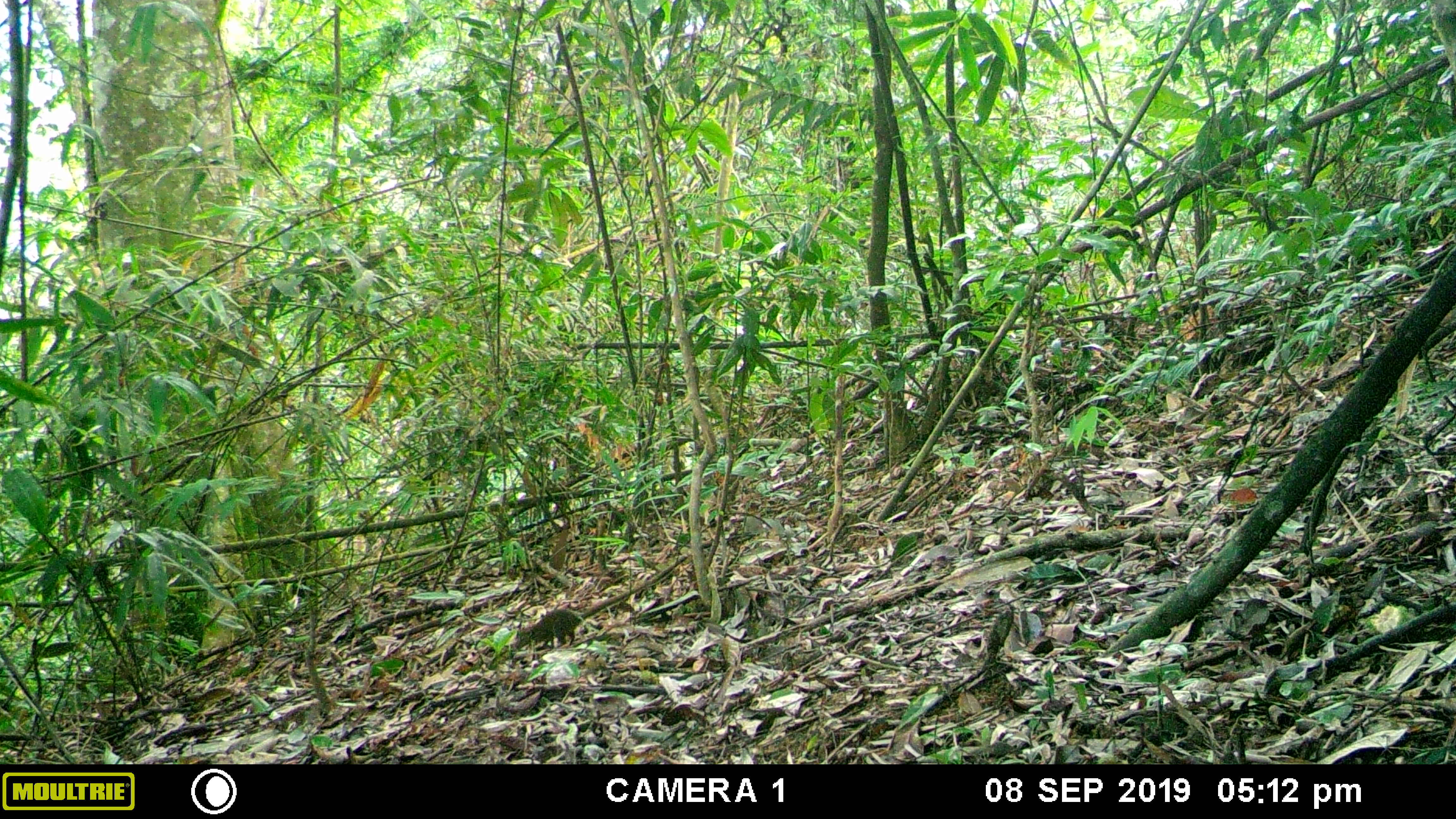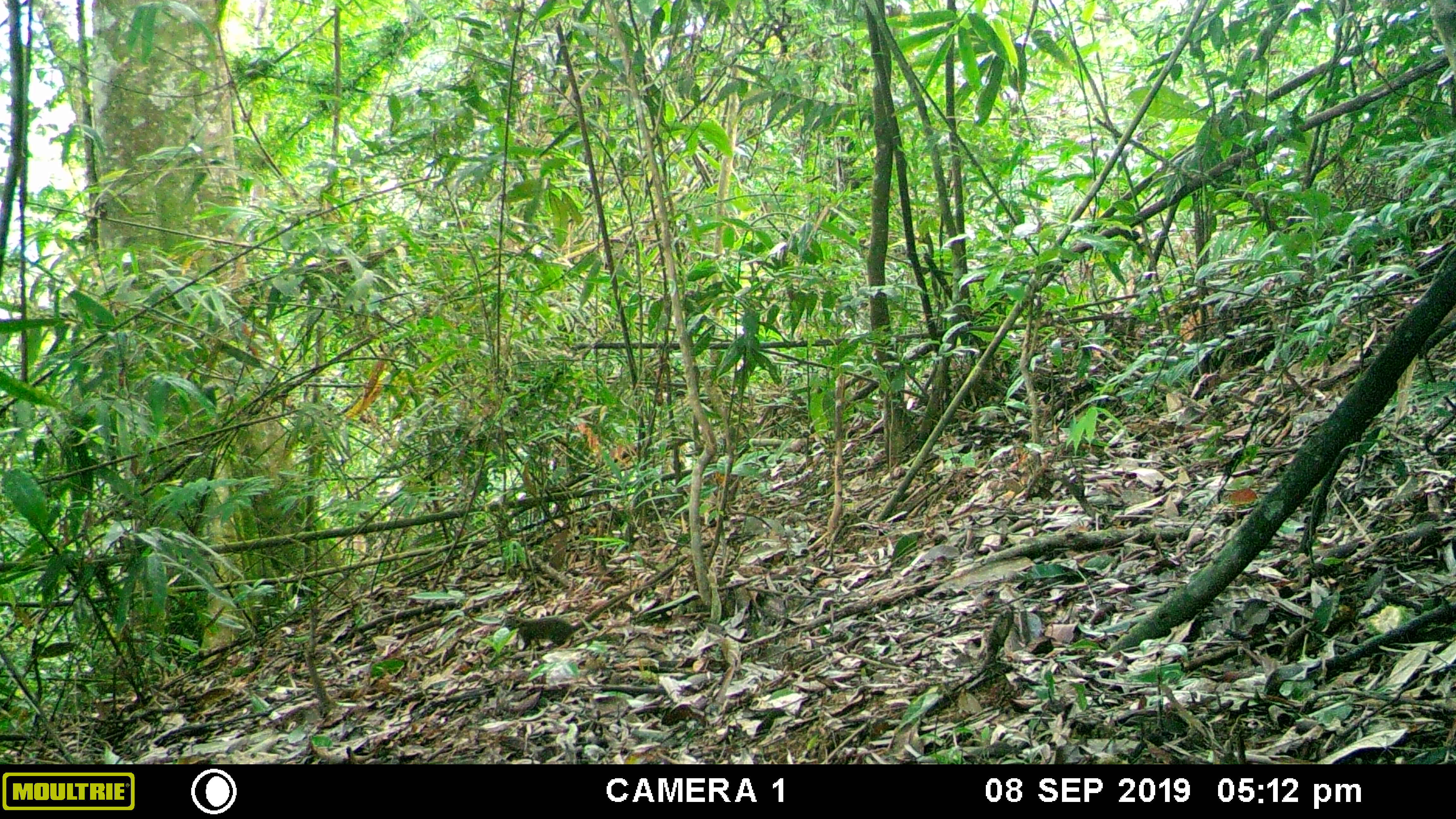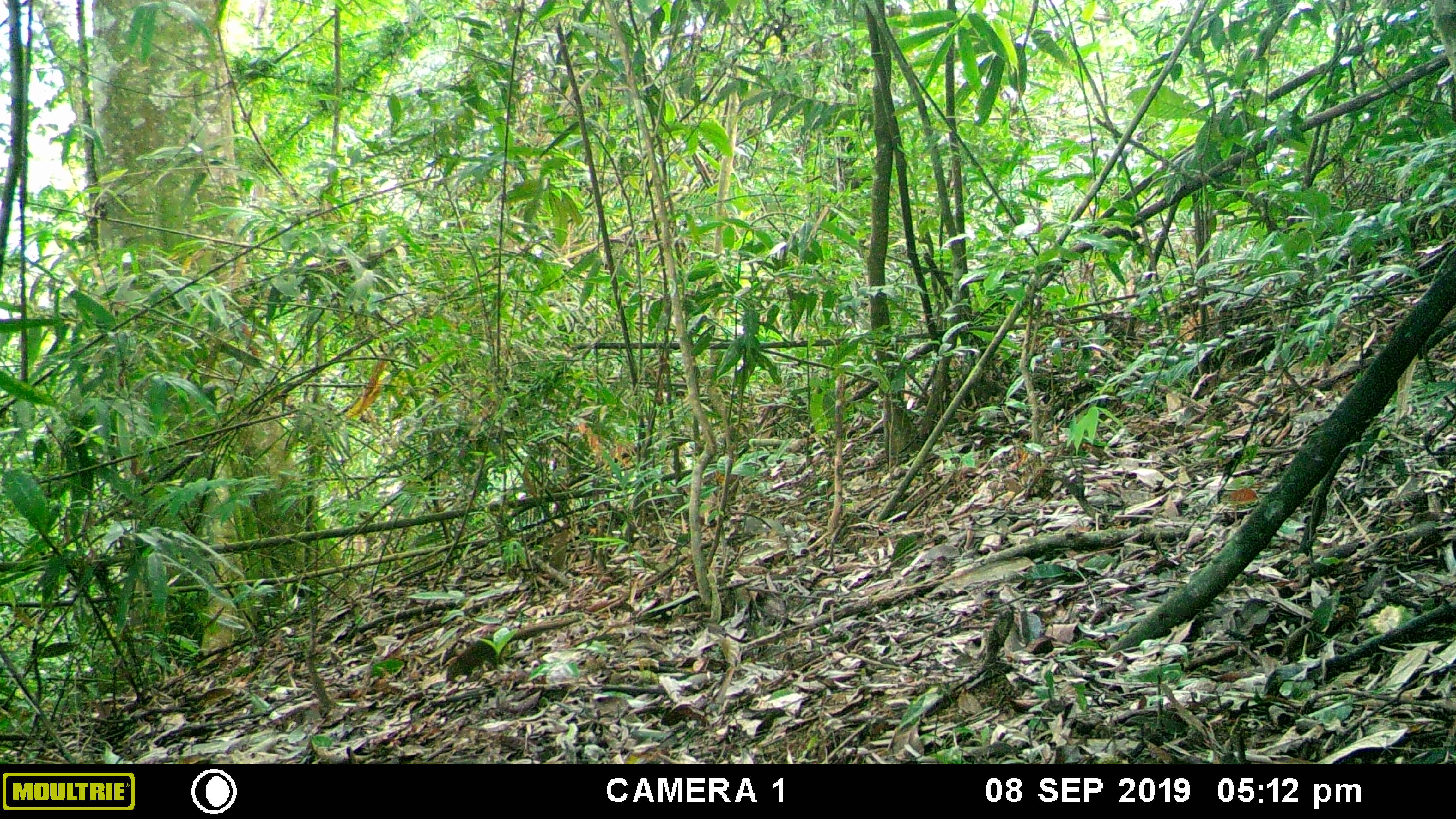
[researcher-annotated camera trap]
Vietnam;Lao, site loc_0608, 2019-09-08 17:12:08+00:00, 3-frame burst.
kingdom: Animalia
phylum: Chordata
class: Mammalia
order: Scandentia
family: Tupaiidae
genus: Tupaia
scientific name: Tupaia belangeri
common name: northern treeshrew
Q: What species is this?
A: Northern treeshrew (Tupaia belangeri).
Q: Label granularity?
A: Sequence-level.